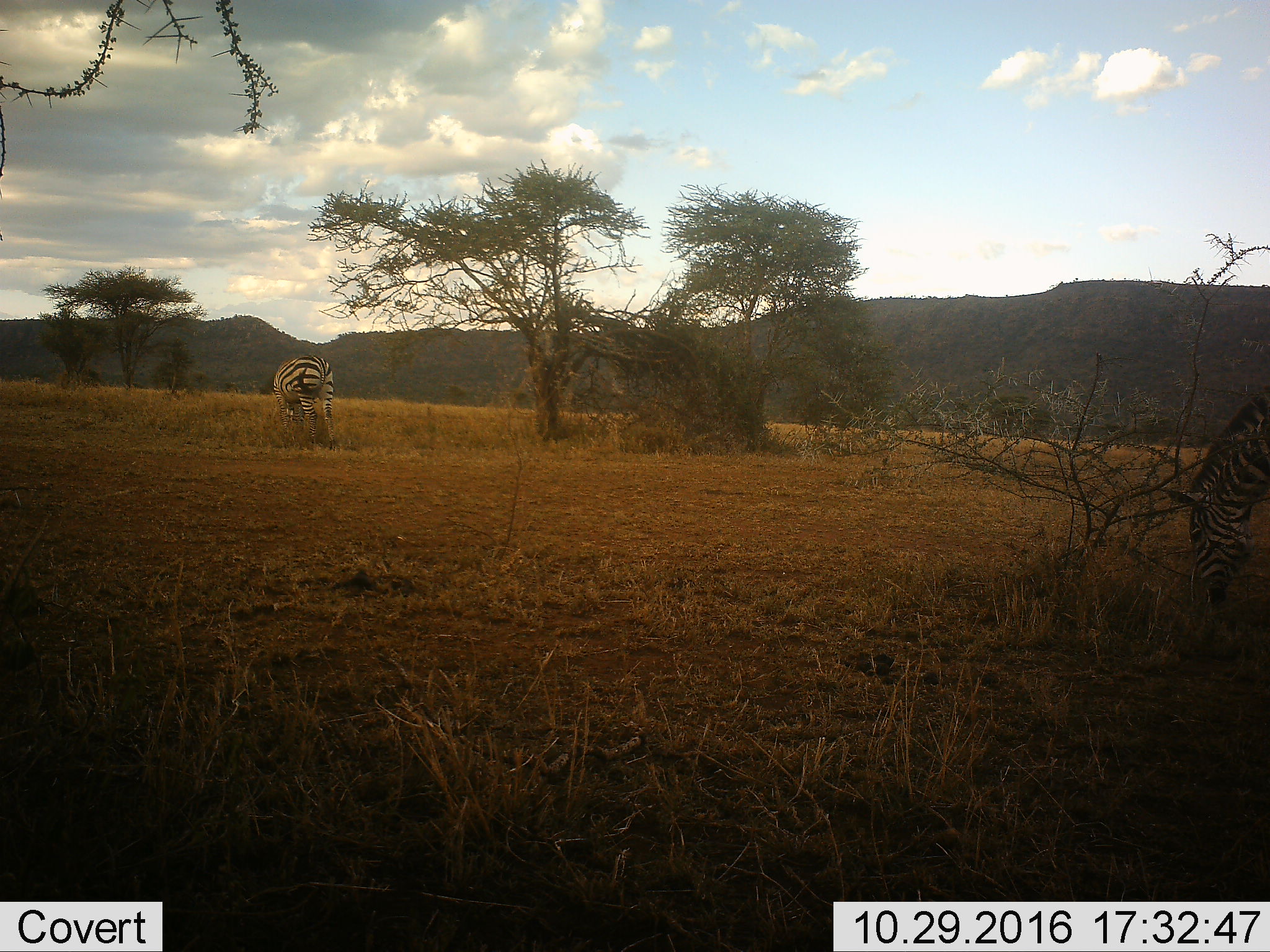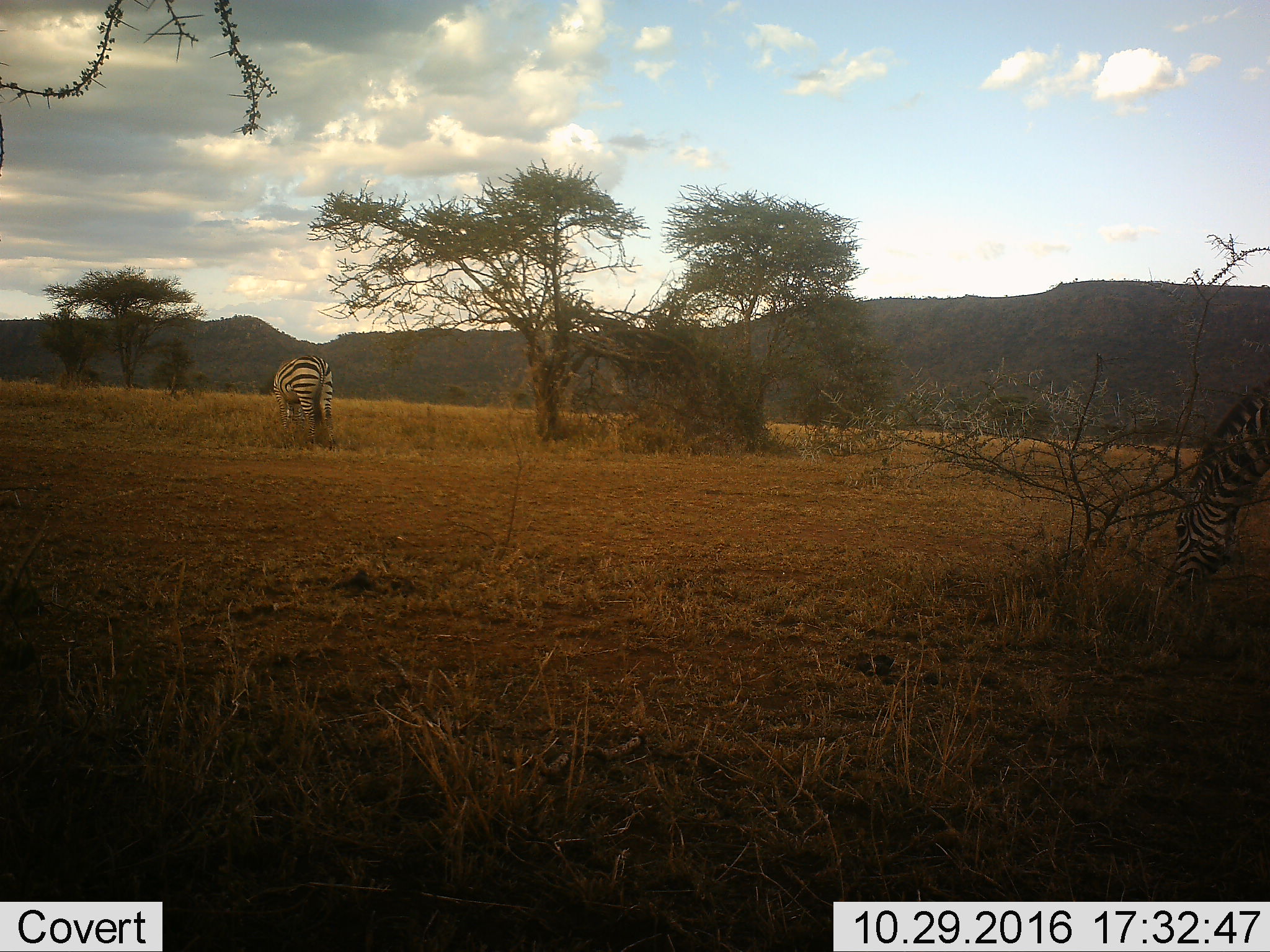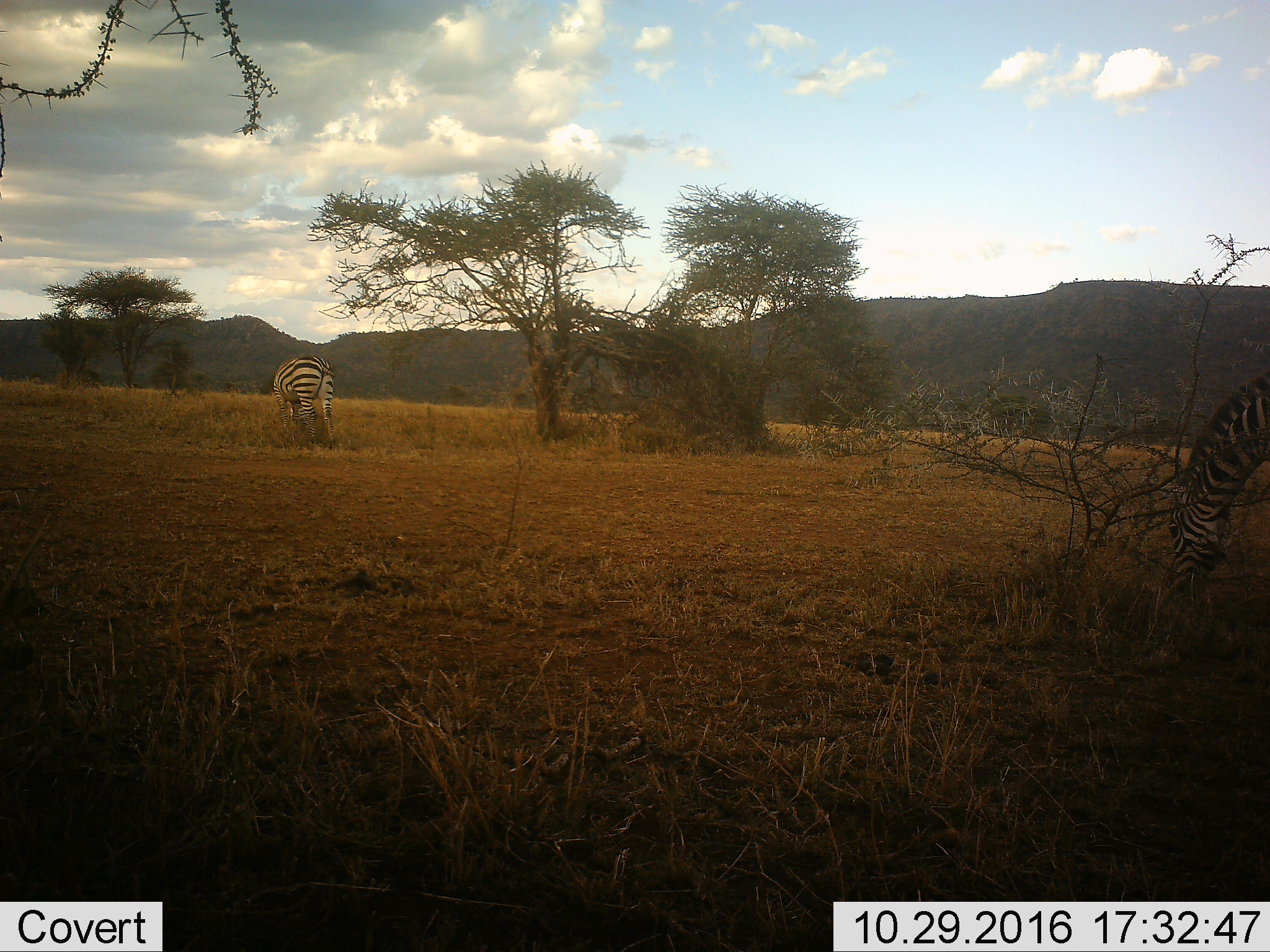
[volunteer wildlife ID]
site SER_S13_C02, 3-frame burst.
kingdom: Animalia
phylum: Chordata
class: Mammalia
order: Perissodactyla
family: Equidae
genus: Equus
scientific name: Equus quagga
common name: plains zebra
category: zebraplains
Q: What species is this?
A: Zebraplains (plains zebra) (Equus quagga).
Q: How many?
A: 2.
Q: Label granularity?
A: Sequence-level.